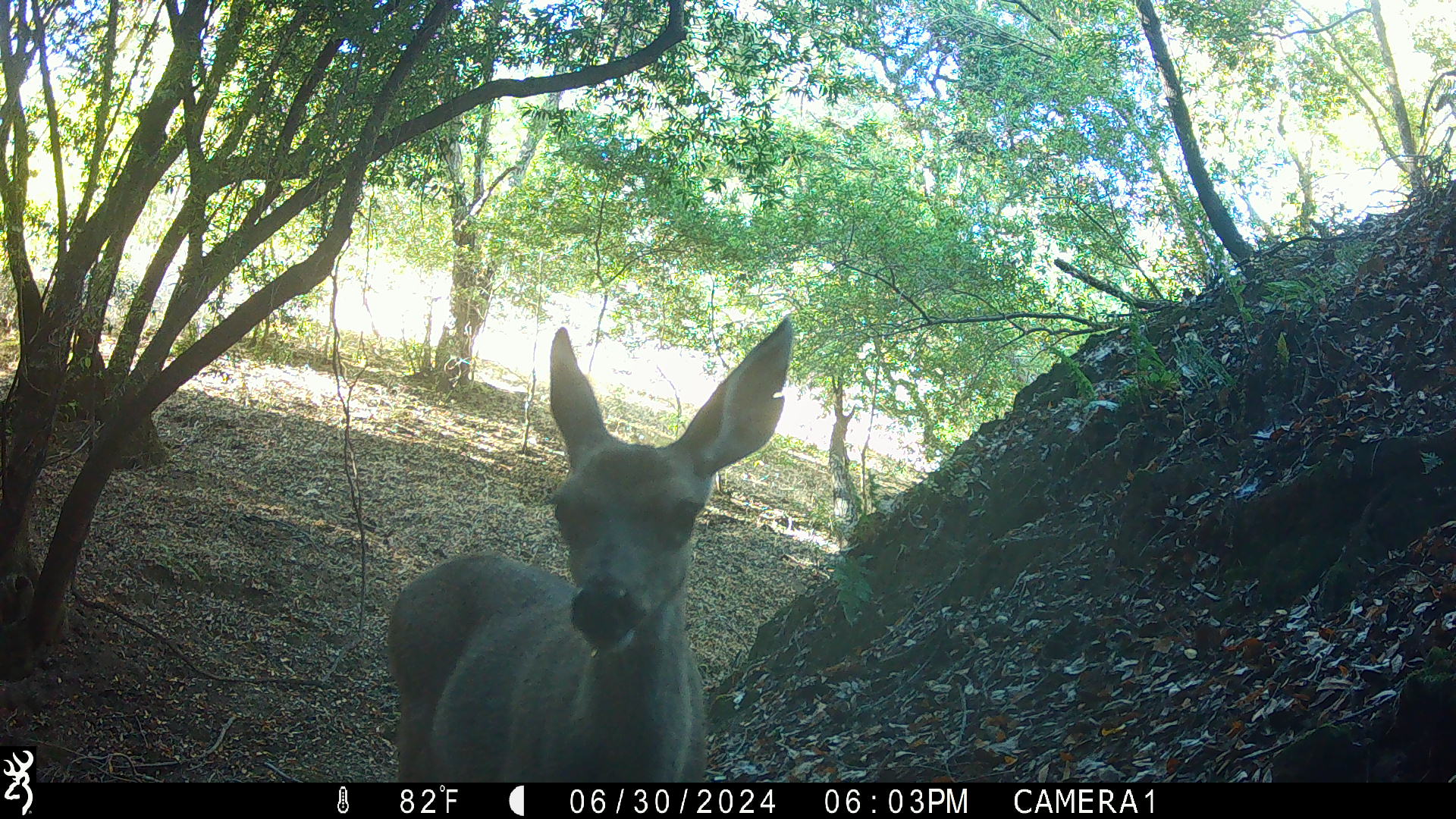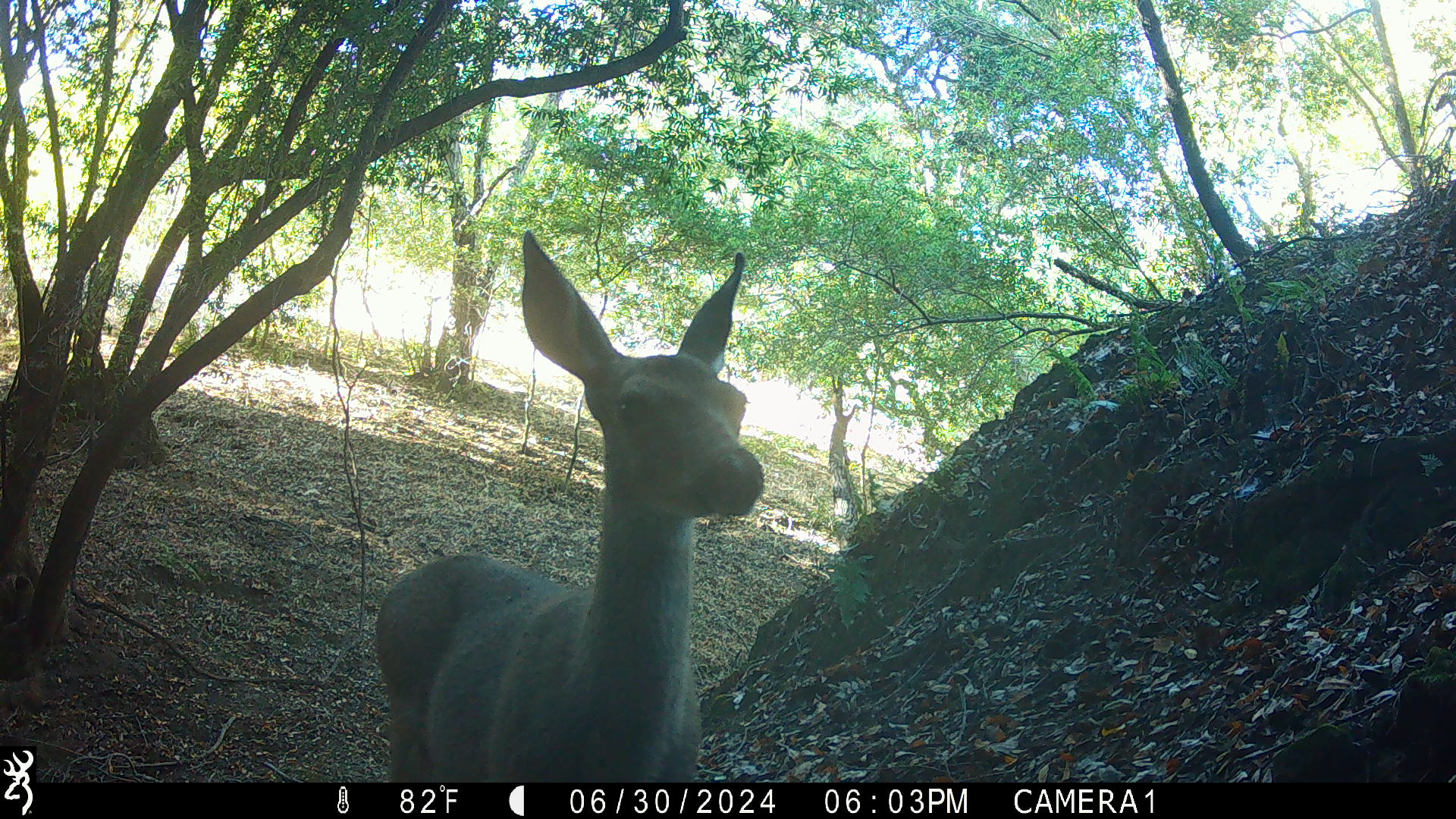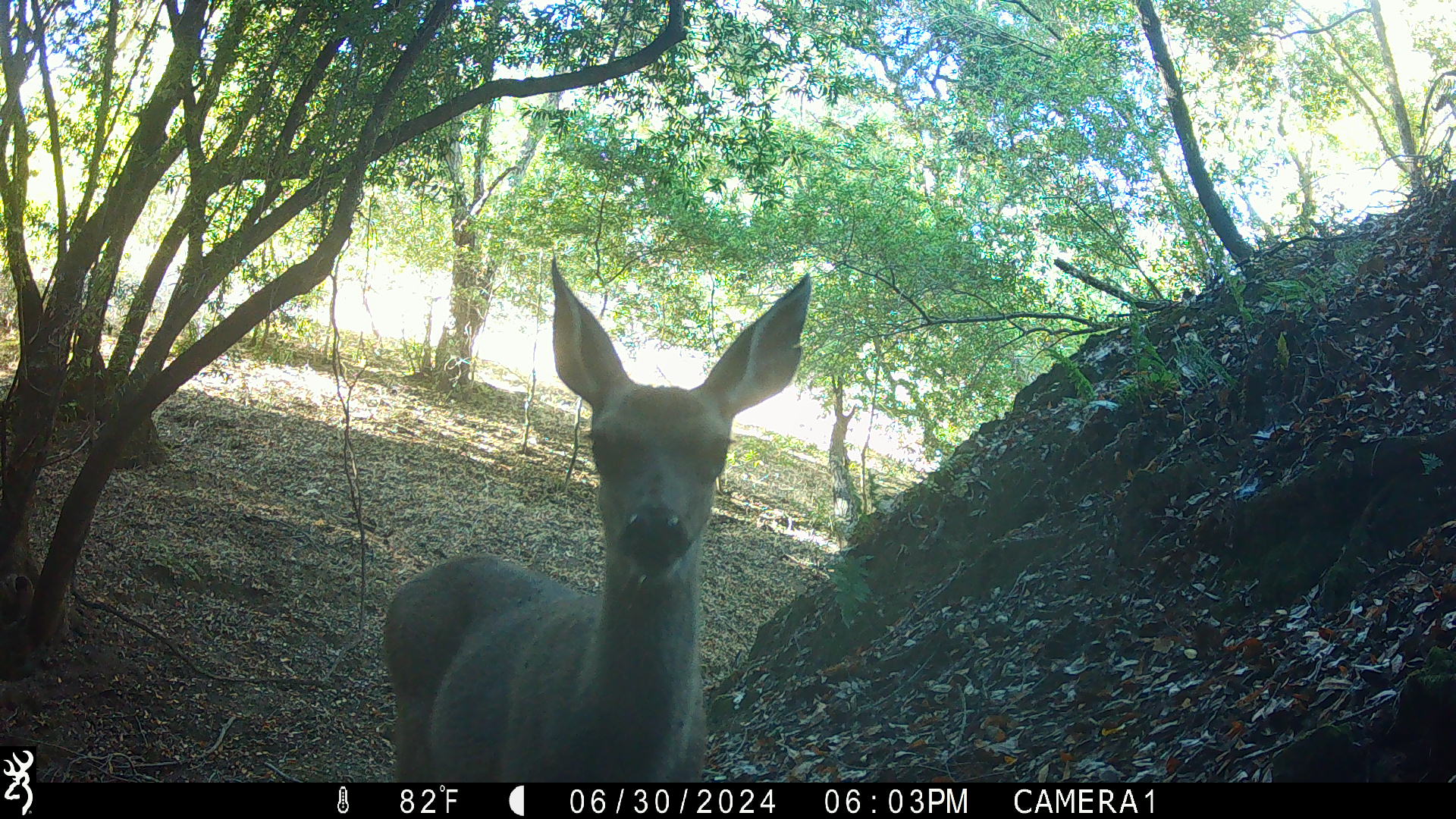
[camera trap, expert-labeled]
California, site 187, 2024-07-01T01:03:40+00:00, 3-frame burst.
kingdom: Animalia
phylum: Chordata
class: Mammalia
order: Artiodactyla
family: Cervidae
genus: Odocoileus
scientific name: Odocoileus hemionus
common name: mule deer